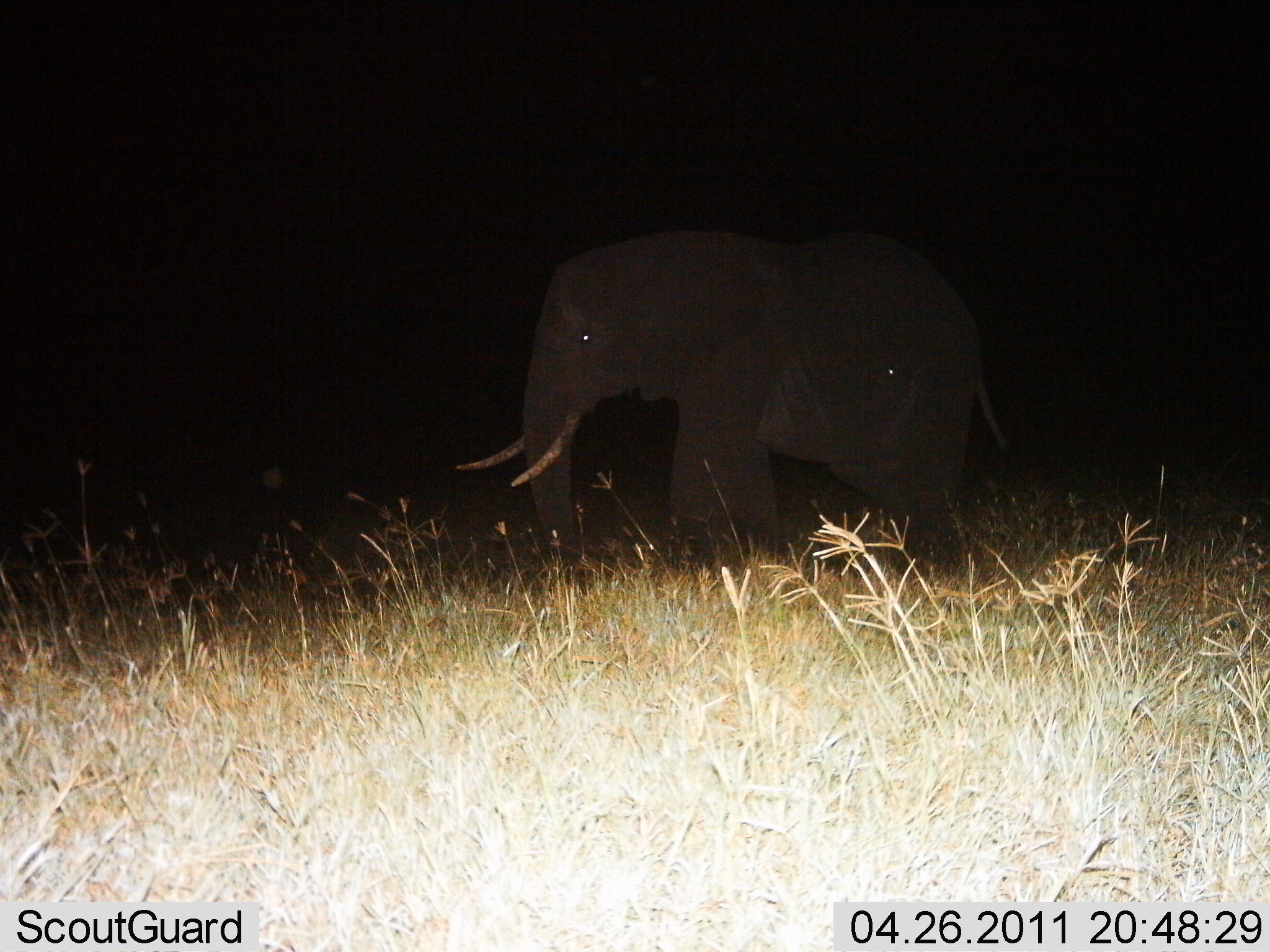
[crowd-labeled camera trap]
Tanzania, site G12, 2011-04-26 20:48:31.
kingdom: Animalia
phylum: Chordata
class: Mammalia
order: Proboscidea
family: Elephantidae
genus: Loxodonta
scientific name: Loxodonta africana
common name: african bush elephant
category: elephant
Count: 1.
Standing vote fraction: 83%.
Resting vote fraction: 0%.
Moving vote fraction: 25%.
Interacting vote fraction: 0%.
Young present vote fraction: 0%.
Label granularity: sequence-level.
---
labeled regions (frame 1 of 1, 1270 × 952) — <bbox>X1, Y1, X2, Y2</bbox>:
animal: <bbox>452, 225, 1018, 600</bbox>